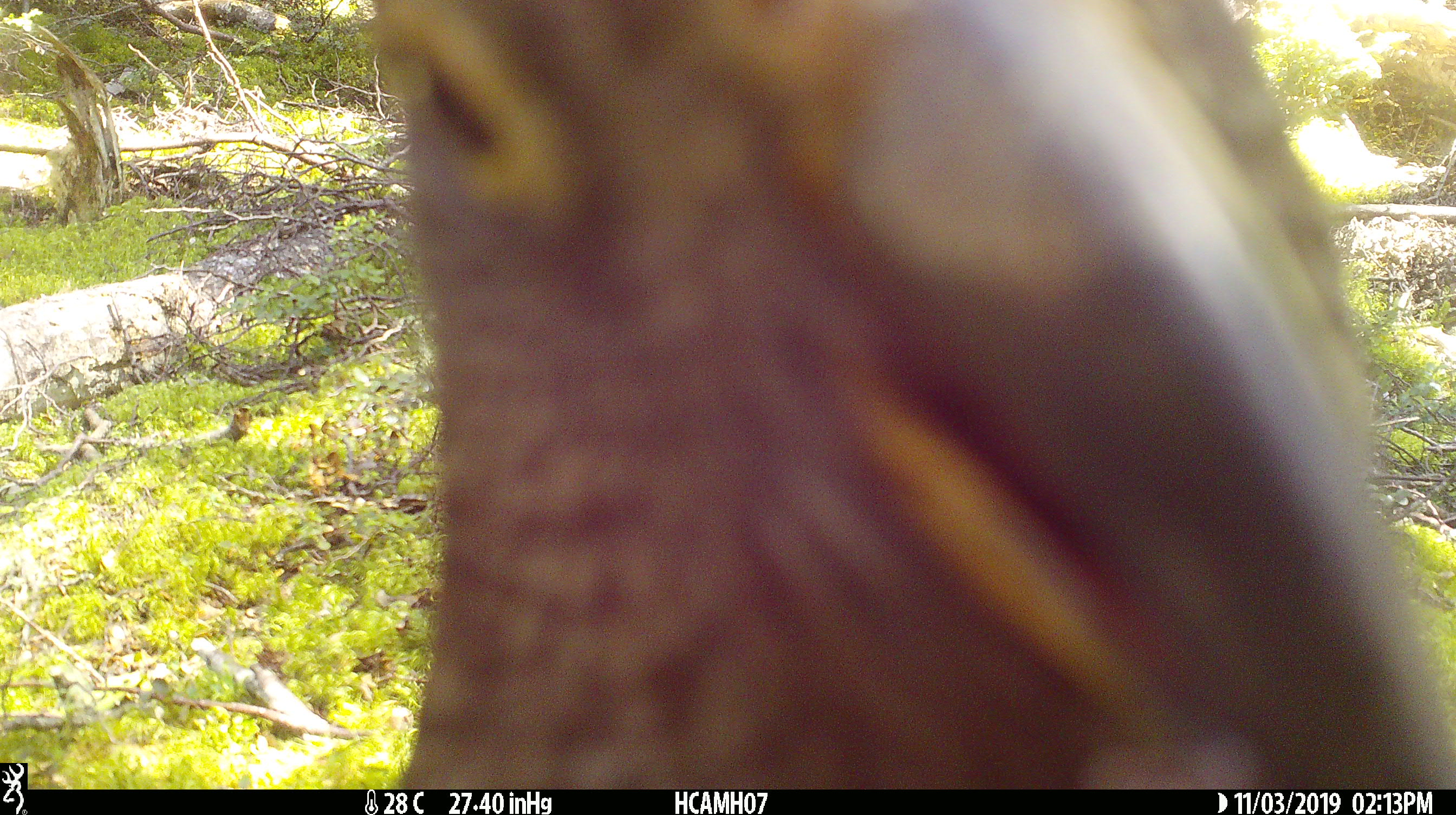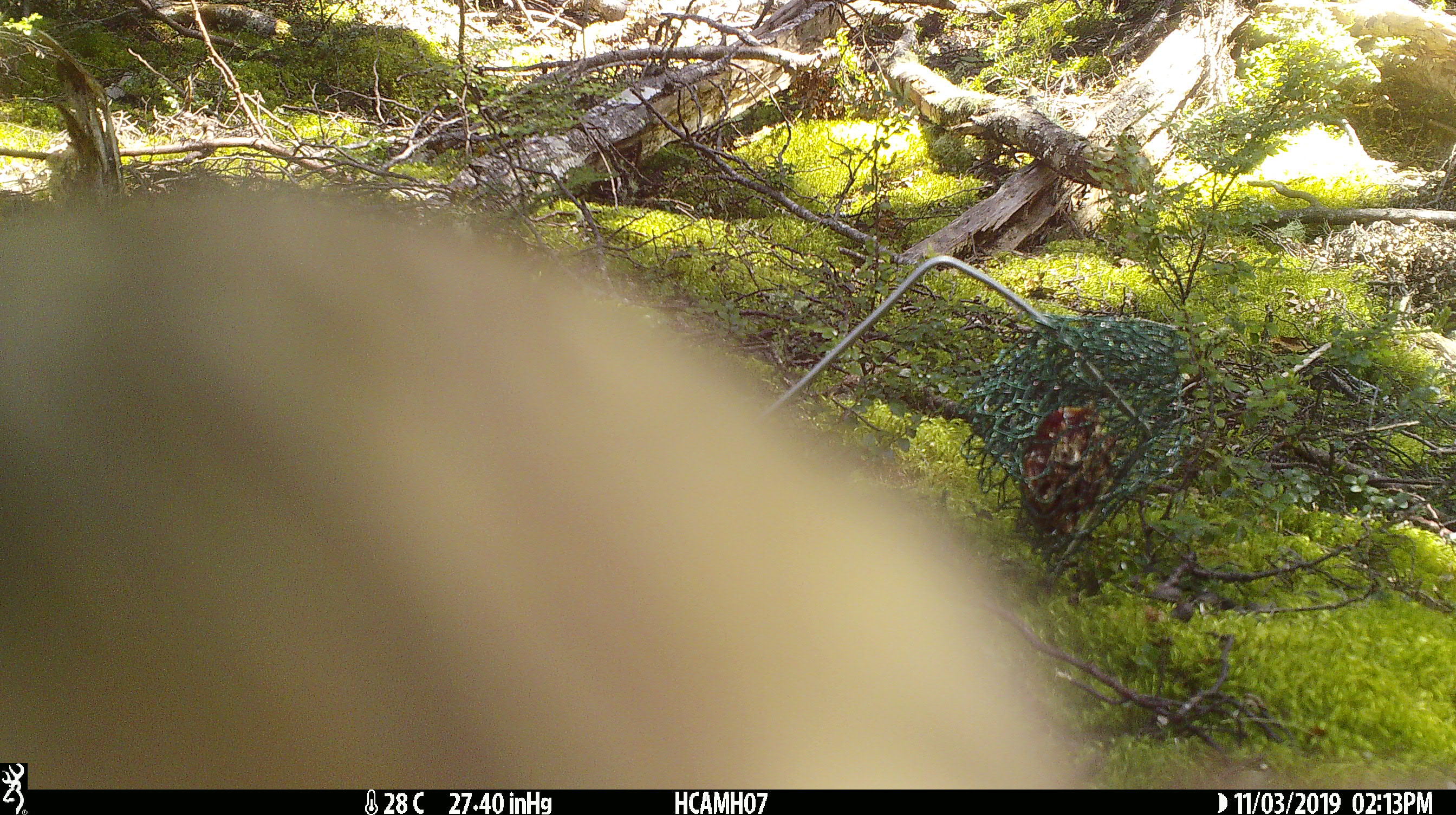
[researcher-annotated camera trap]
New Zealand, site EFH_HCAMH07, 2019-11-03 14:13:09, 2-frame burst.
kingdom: Animalia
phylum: Chordata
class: Aves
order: Psittaciformes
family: Strigopidae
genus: Nestor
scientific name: Nestor notabilis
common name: kea